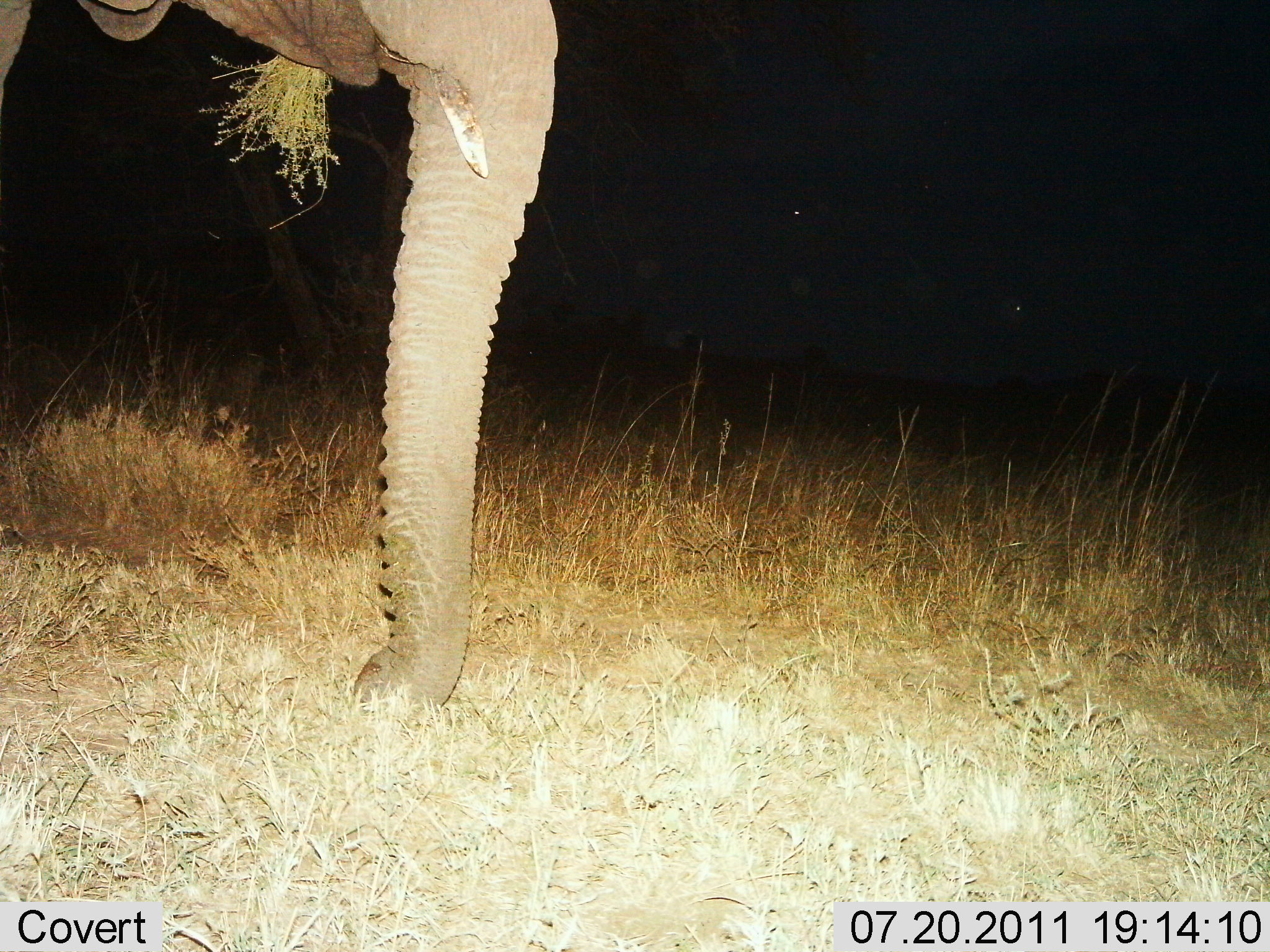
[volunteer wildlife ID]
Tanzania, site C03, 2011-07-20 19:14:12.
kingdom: Animalia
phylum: Chordata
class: Mammalia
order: Proboscidea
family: Elephantidae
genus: Loxodonta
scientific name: Loxodonta africana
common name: african bush elephant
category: elephant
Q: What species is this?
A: Elephant (african bush elephant) (Loxodonta africana).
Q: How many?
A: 1.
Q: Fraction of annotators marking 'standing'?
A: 43%.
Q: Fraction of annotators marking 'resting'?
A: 0%.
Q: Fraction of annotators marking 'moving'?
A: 0%.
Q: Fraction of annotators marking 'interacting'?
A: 0%.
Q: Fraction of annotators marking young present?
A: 0%.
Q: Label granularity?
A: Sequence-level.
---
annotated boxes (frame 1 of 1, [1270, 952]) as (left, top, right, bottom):
animal: (0, 1, 559, 730)